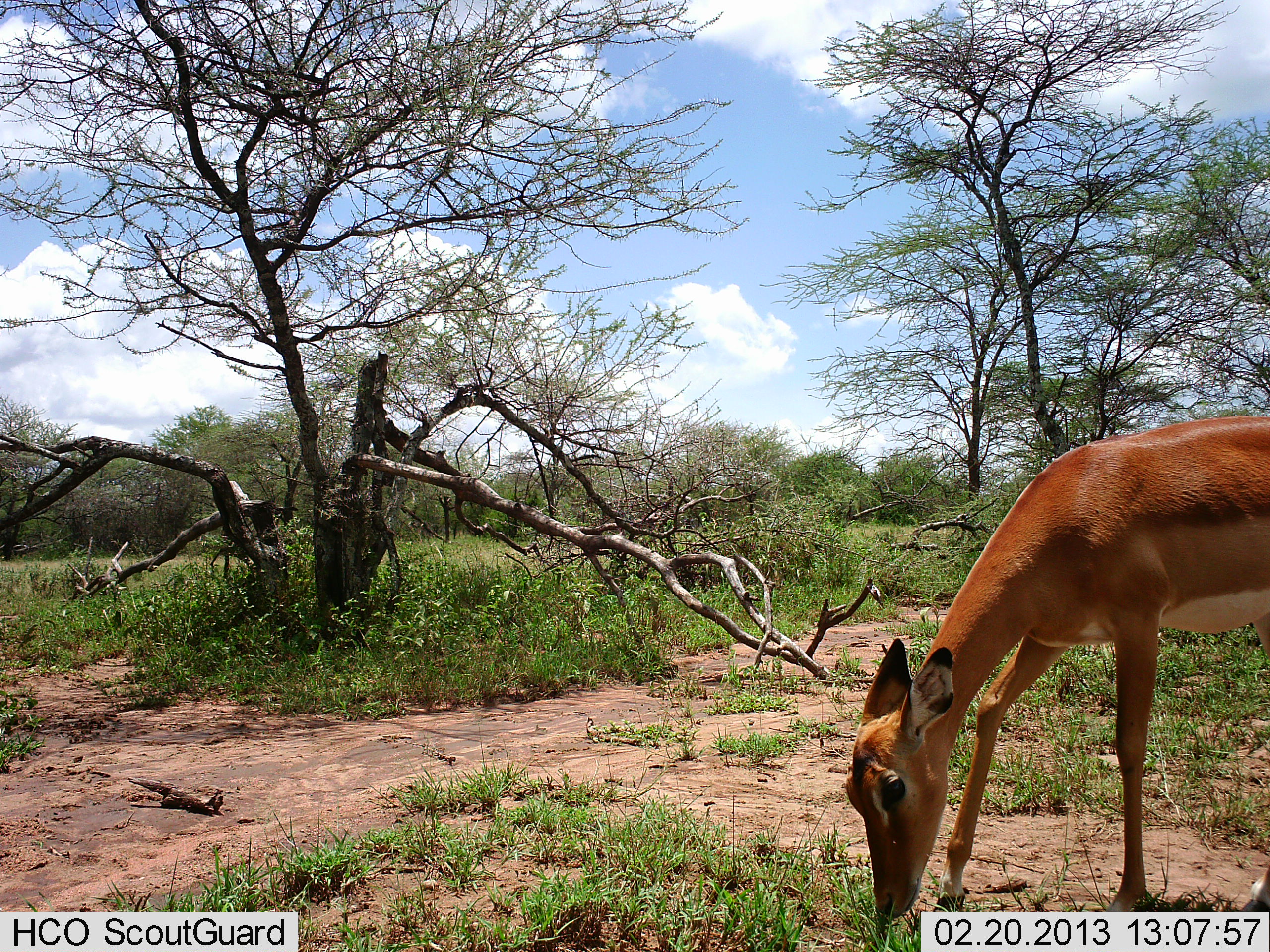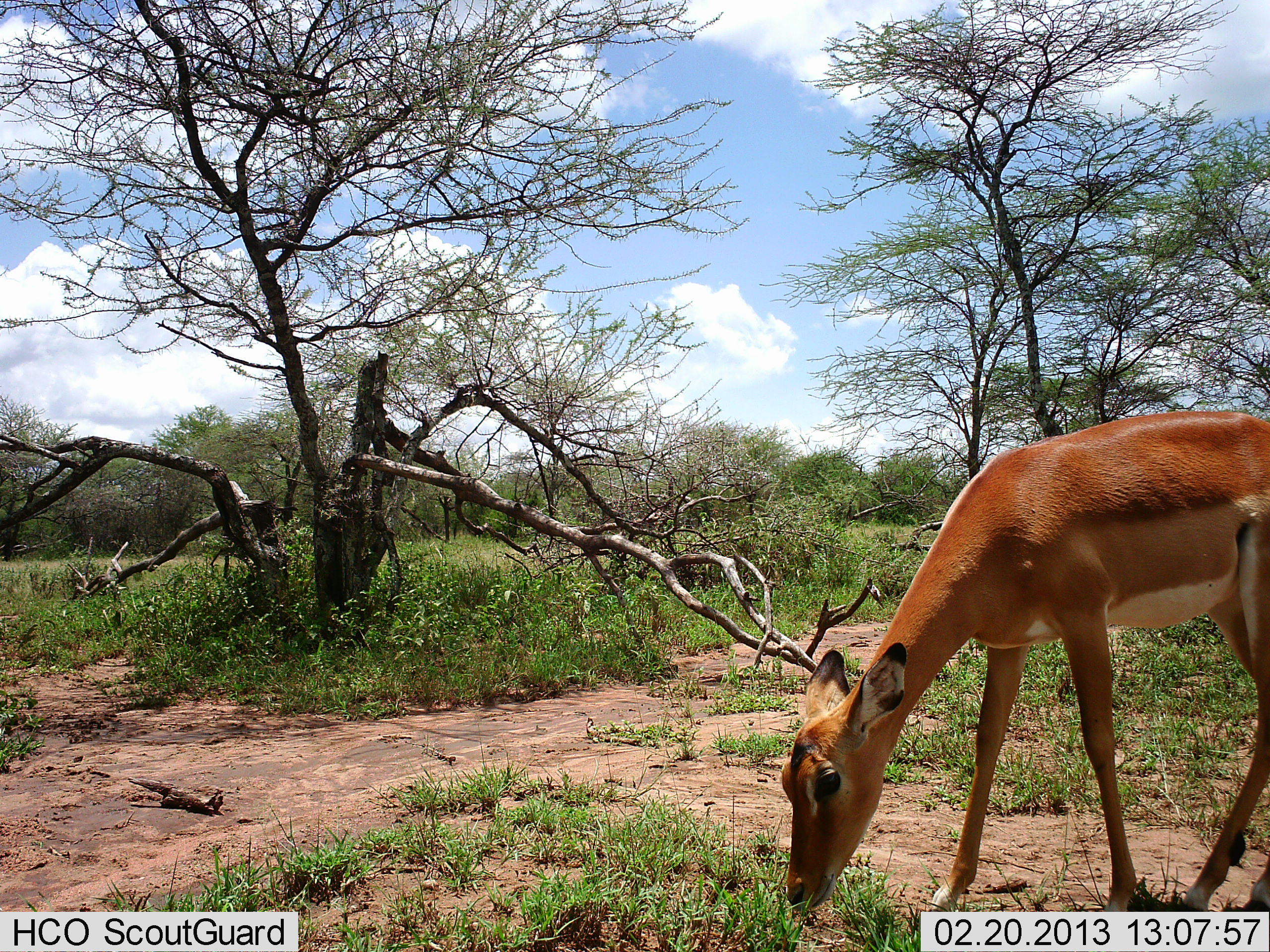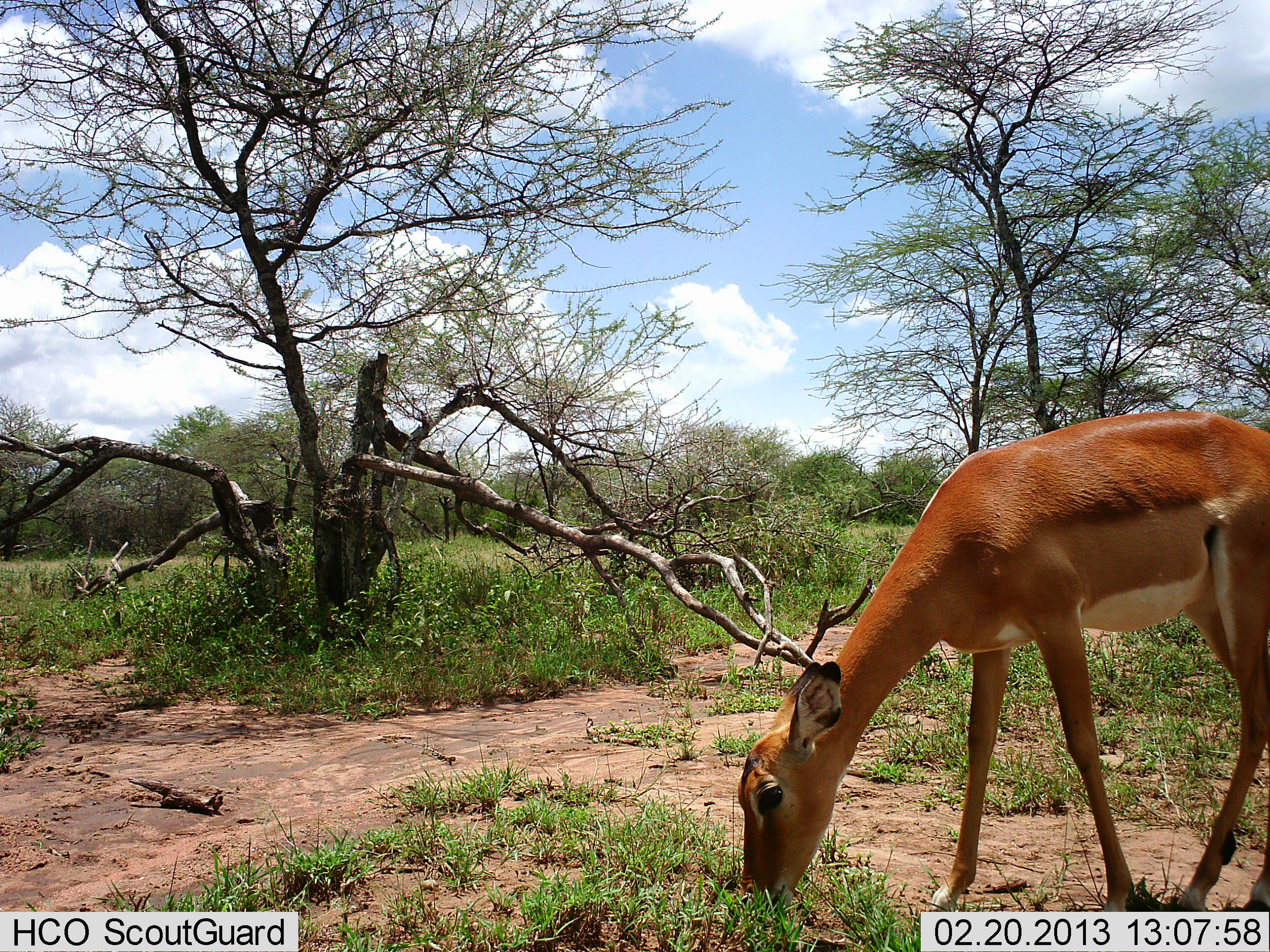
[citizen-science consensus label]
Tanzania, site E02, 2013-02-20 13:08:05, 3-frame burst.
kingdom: Animalia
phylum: Chordata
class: Mammalia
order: Artiodactyla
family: Bovidae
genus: Aepyceros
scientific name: Aepyceros melampus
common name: impala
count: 1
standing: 0%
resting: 0%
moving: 7%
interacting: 0%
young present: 0%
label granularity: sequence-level